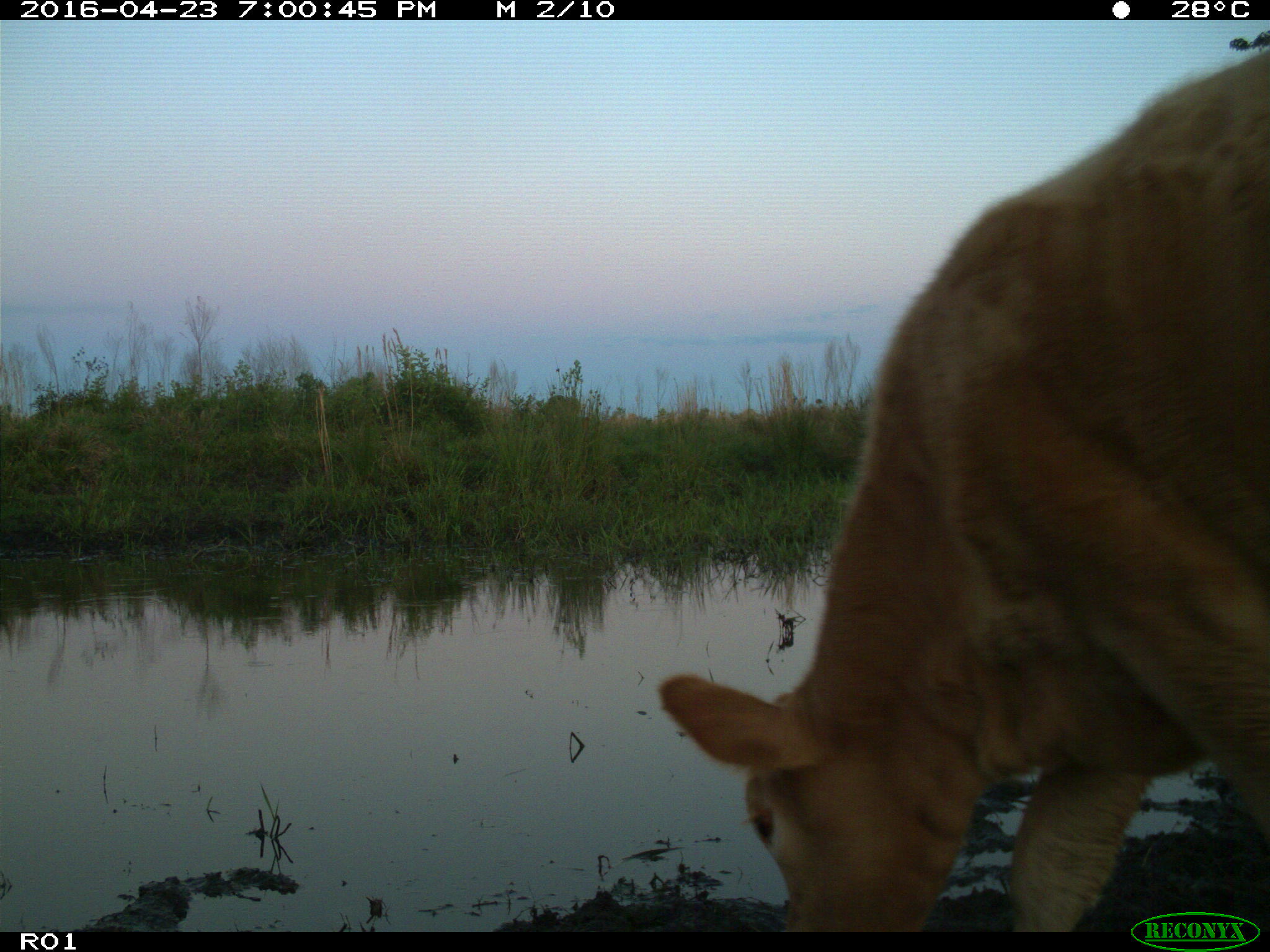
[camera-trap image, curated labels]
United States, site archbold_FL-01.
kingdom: Animalia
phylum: Chordata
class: Mammalia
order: Artiodactyla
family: Bovidae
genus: Bos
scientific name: Bos taurus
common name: domestic cow